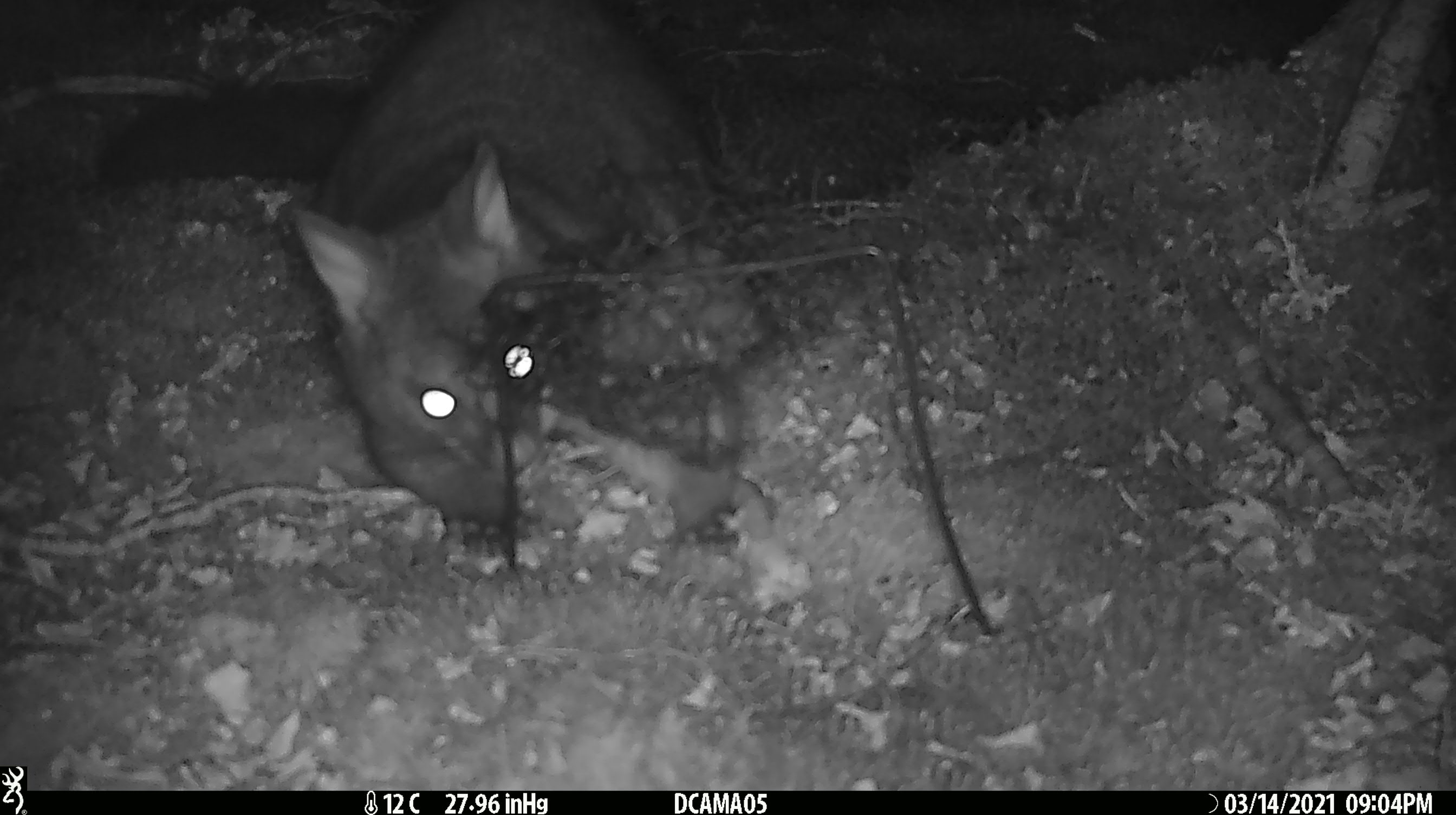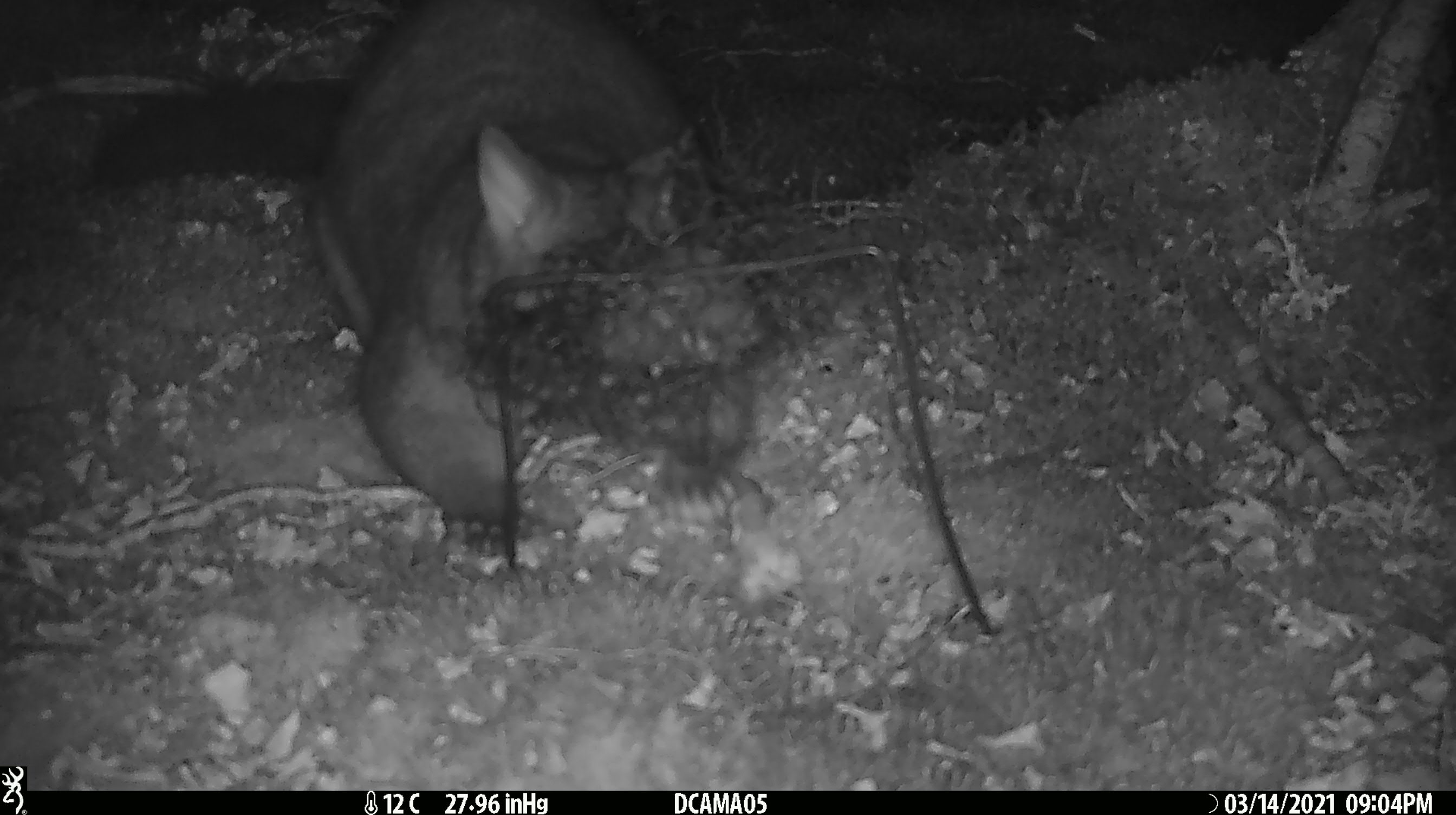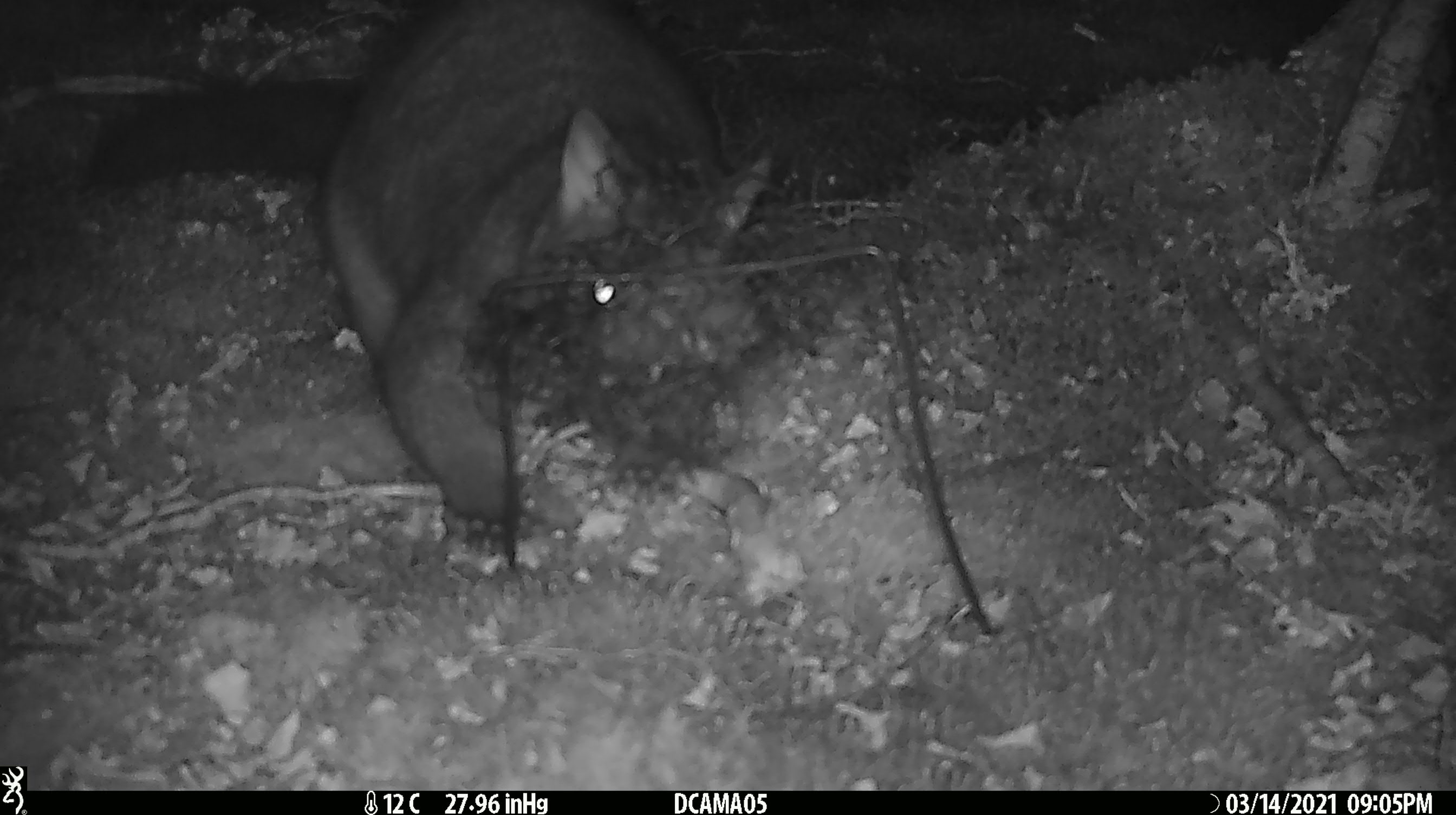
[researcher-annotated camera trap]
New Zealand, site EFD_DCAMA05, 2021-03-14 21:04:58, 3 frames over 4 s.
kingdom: Animalia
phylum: Chordata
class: Mammalia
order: Diprotodontia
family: Phalangeridae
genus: Trichosurus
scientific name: Trichosurus vulpecula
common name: common brushtail possum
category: possum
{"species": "possum (common brushtail possum) (Trichosurus vulpecula)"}